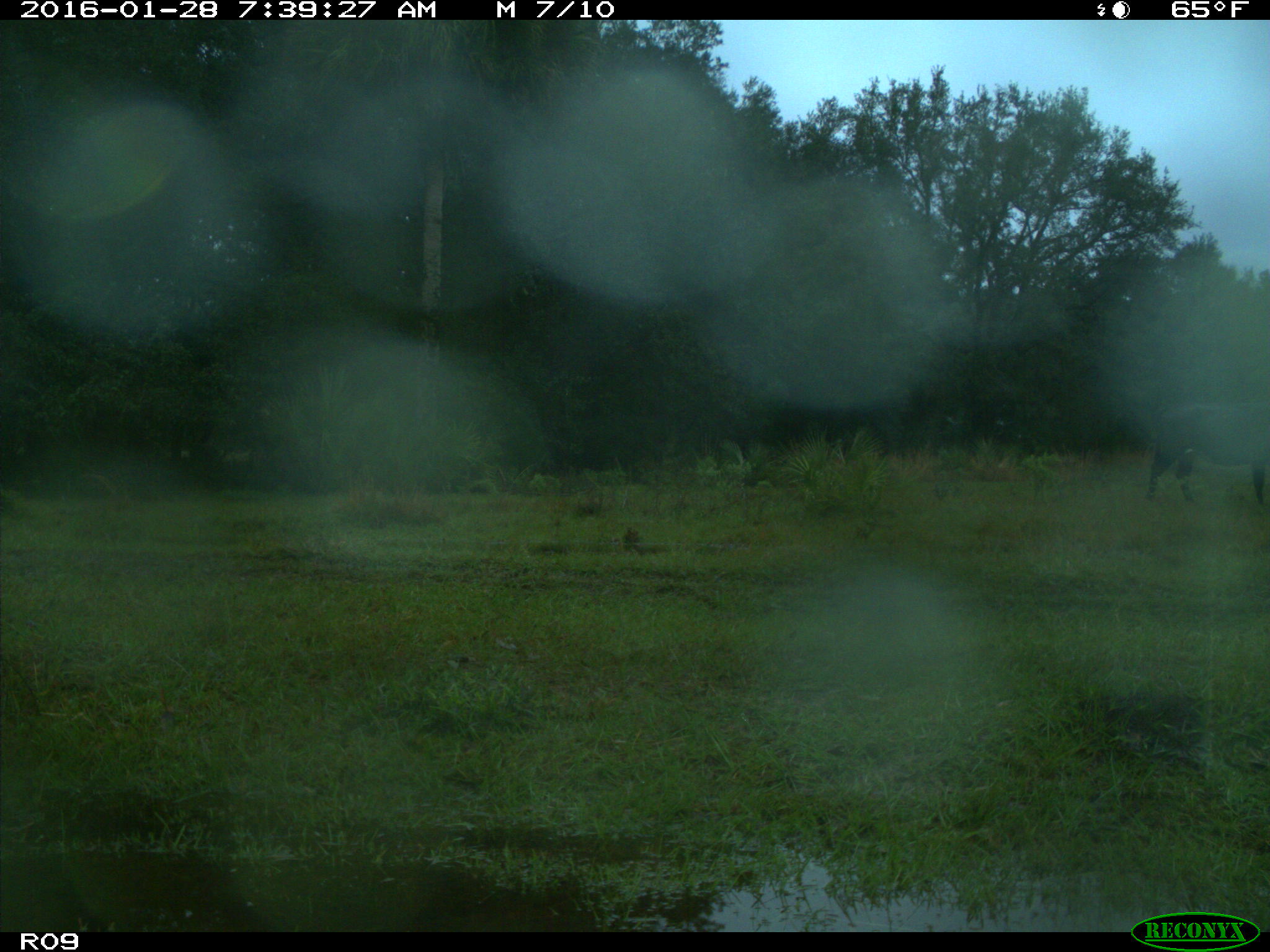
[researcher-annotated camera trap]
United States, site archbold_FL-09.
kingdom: Animalia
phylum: Chordata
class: Mammalia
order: Artiodactyla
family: Bovidae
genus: Bos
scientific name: Bos taurus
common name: domestic cow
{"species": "Bos taurus (domestic cow)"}